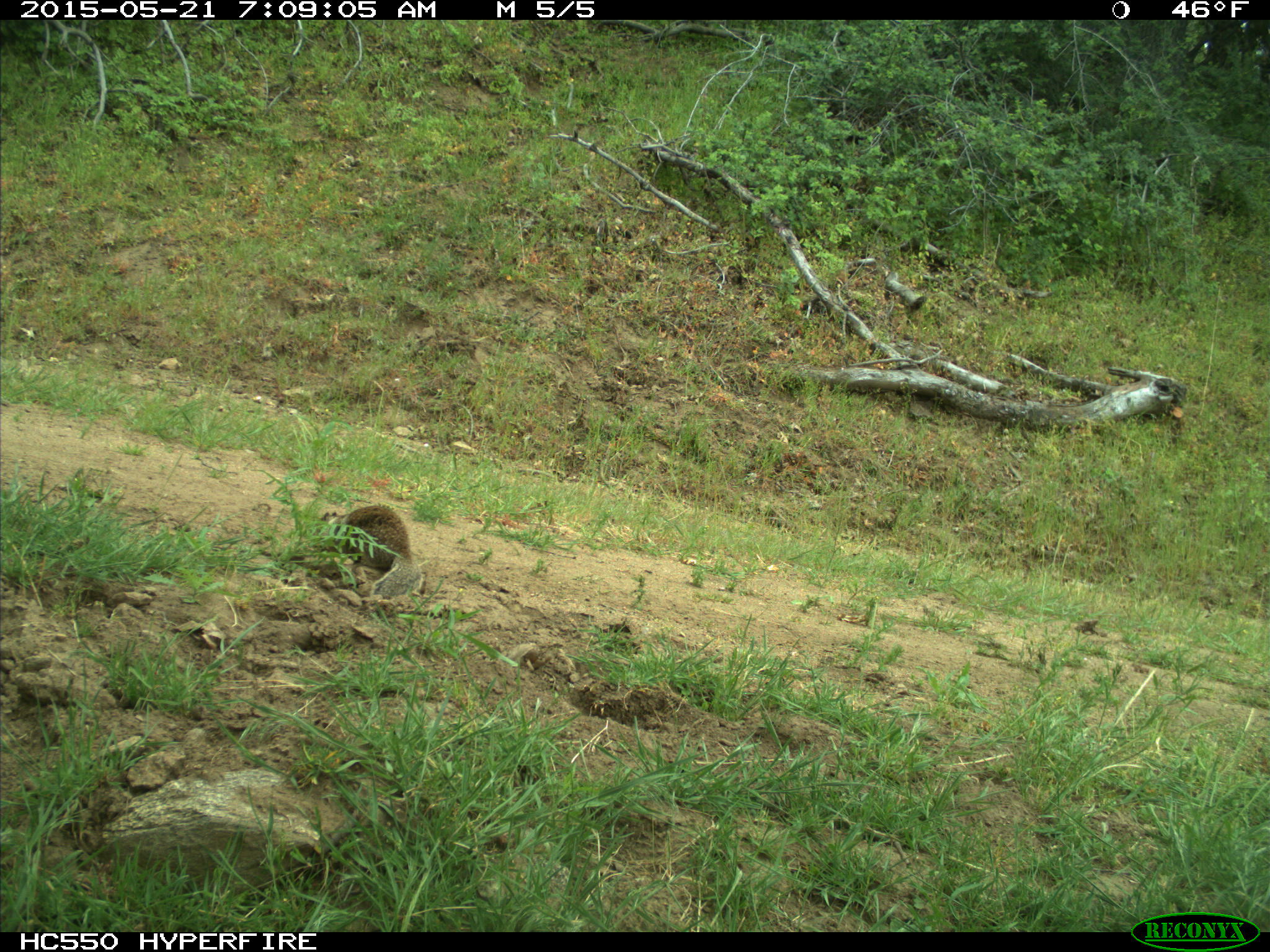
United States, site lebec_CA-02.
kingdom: Animalia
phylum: Chordata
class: Mammalia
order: Rodentia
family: Sciuridae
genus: Otospermophilus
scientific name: Otospermophilus beecheyi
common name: california ground squirrel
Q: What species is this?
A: Otospermophilus beecheyi (california ground squirrel).